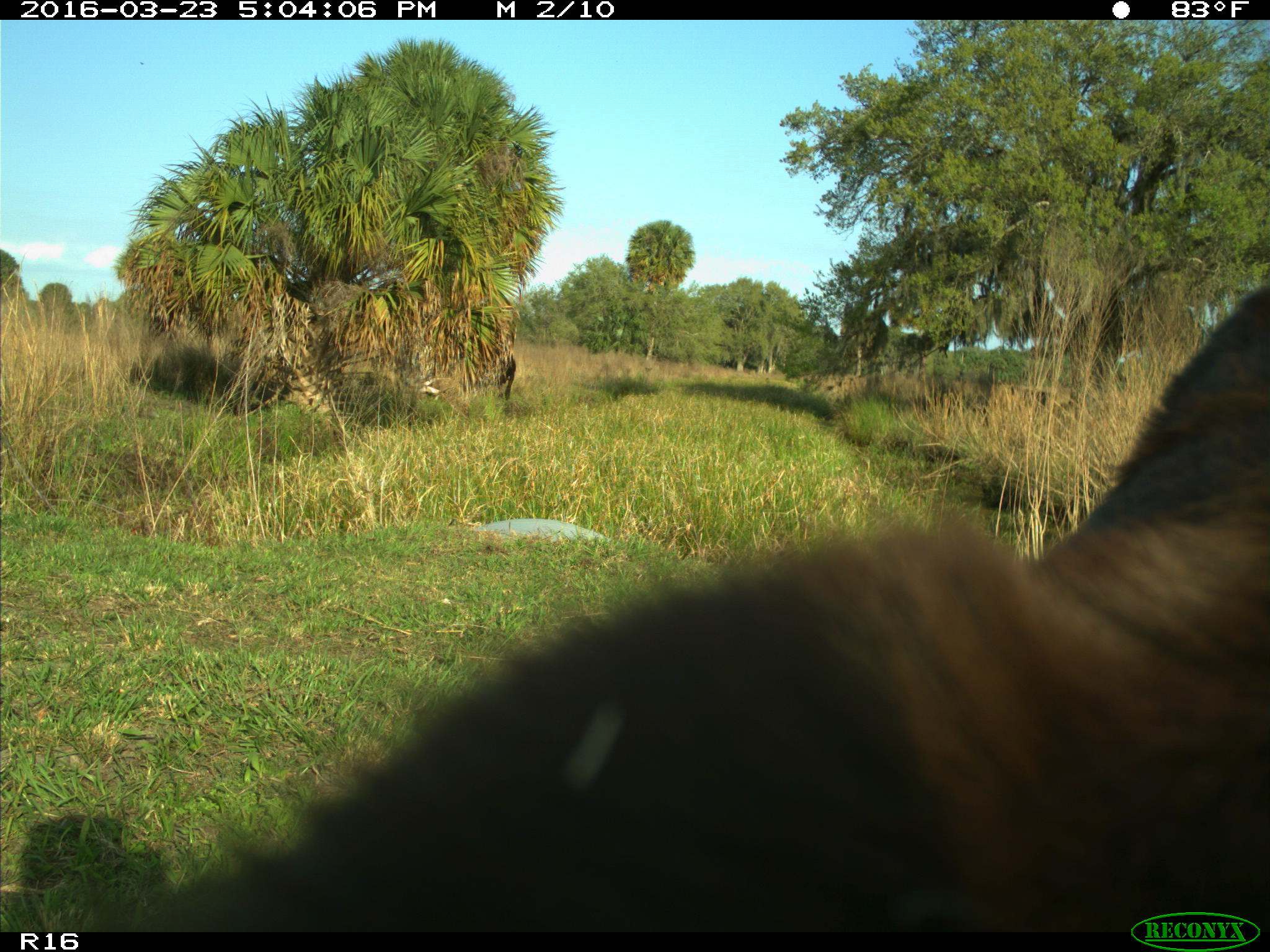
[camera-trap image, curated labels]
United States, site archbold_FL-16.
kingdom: Animalia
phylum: Chordata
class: Mammalia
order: Artiodactyla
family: Bovidae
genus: Bos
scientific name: Bos taurus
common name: domestic cow